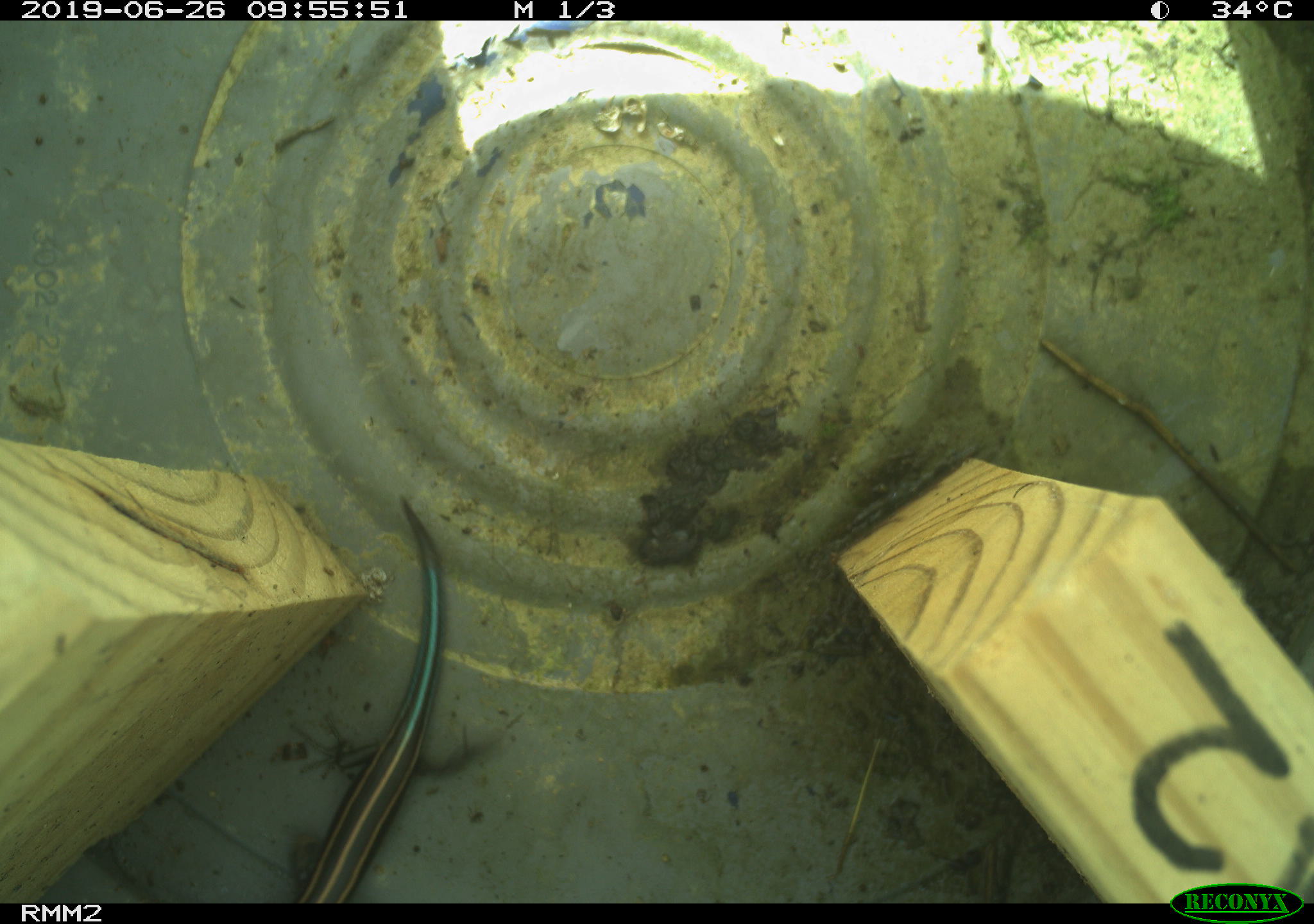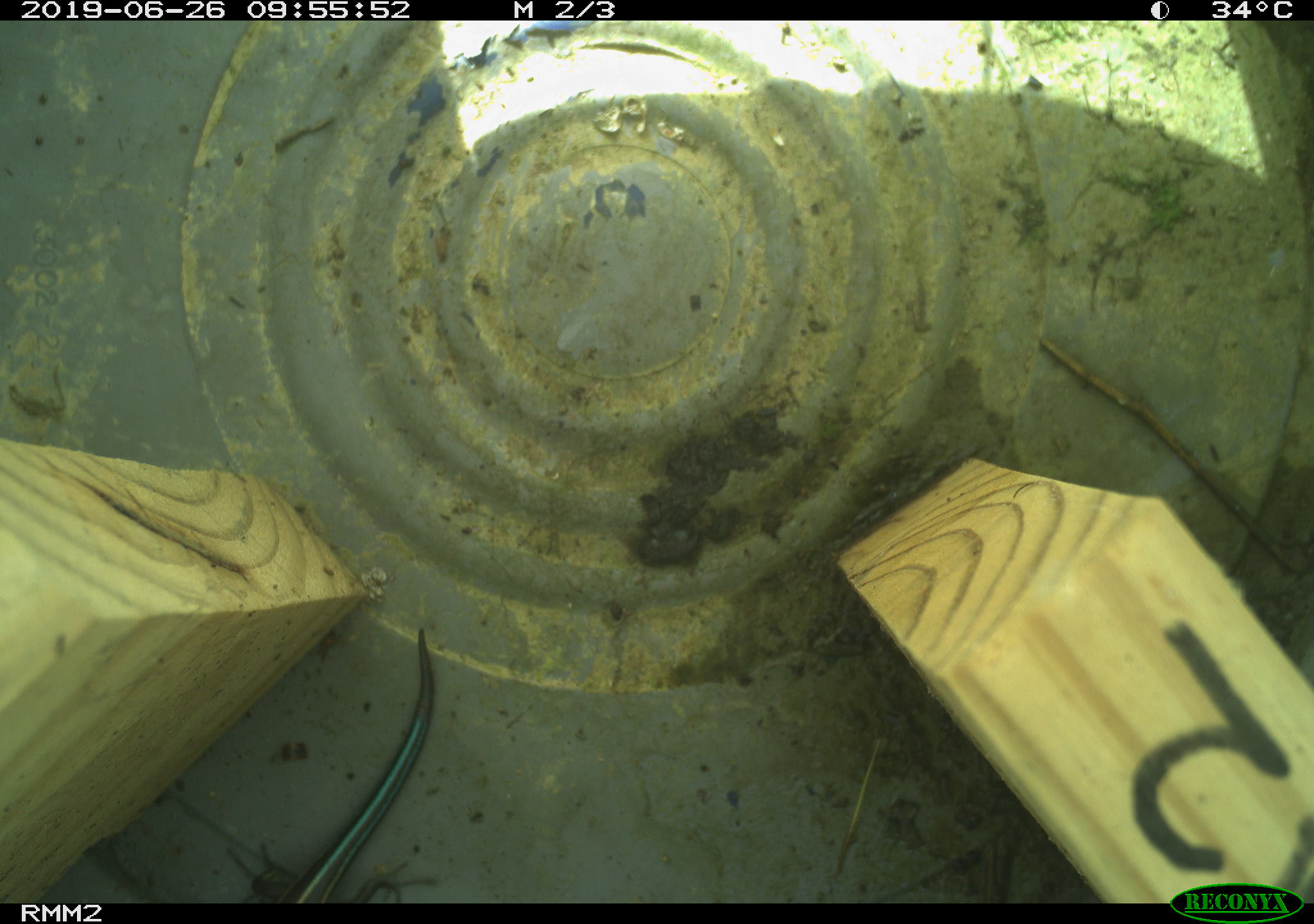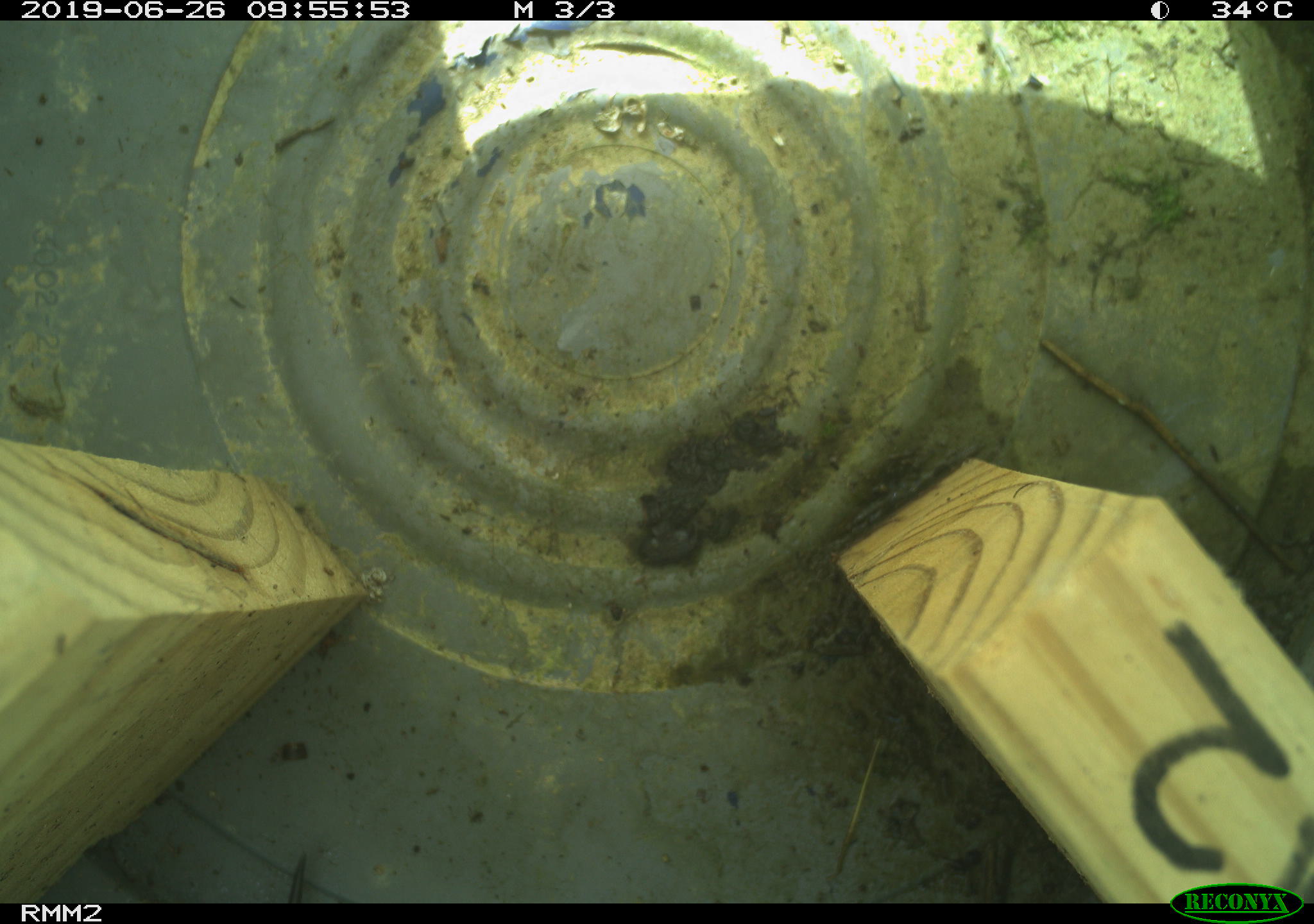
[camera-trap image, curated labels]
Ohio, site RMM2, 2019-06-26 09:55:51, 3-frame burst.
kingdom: Animalia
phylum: Chordata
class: Reptilia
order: Squamata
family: Scincidae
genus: Plestiodon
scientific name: Plestiodon fasciatus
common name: common five-lined skink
Common five-lined skink (Plestiodon fasciatus).